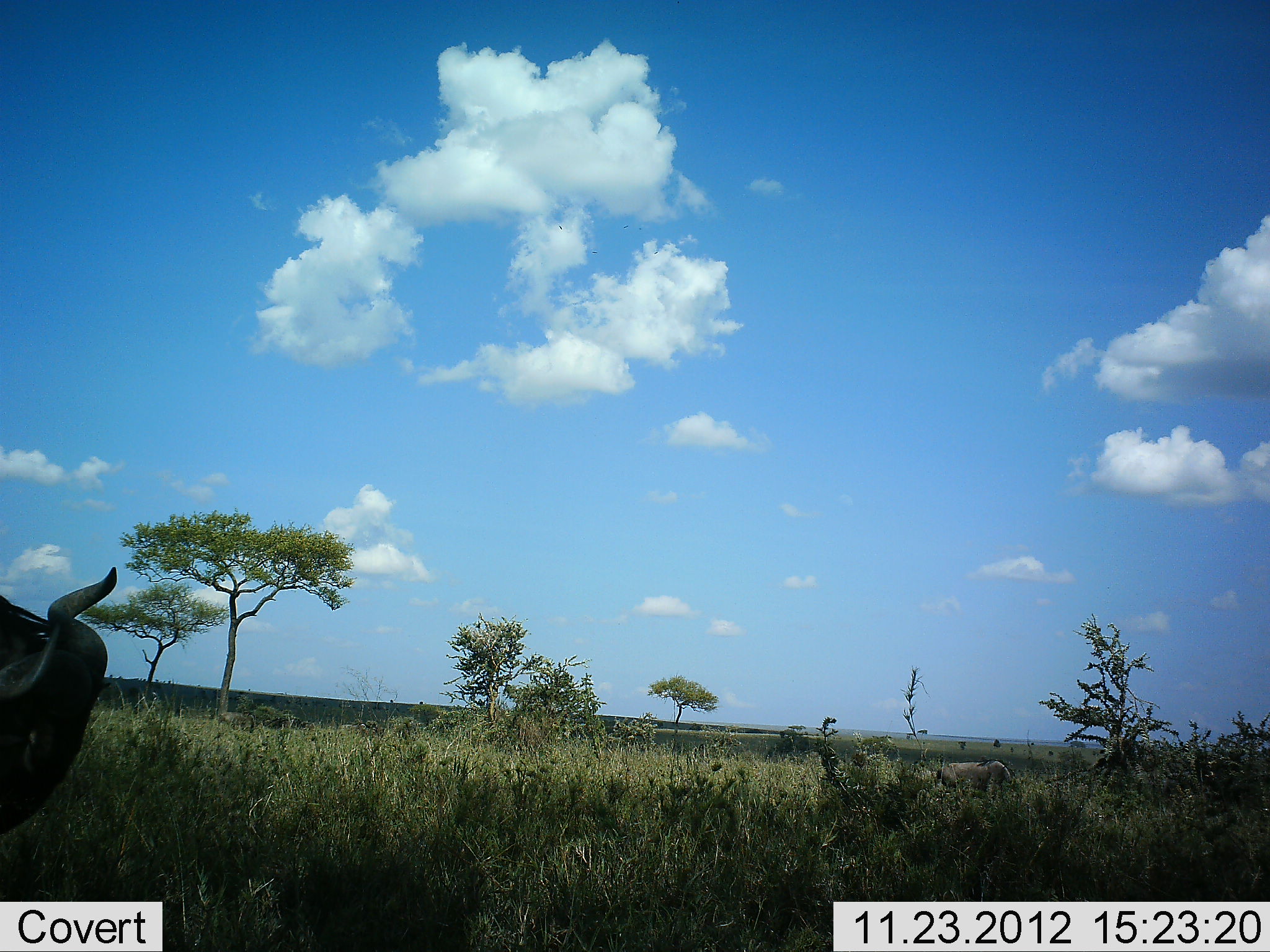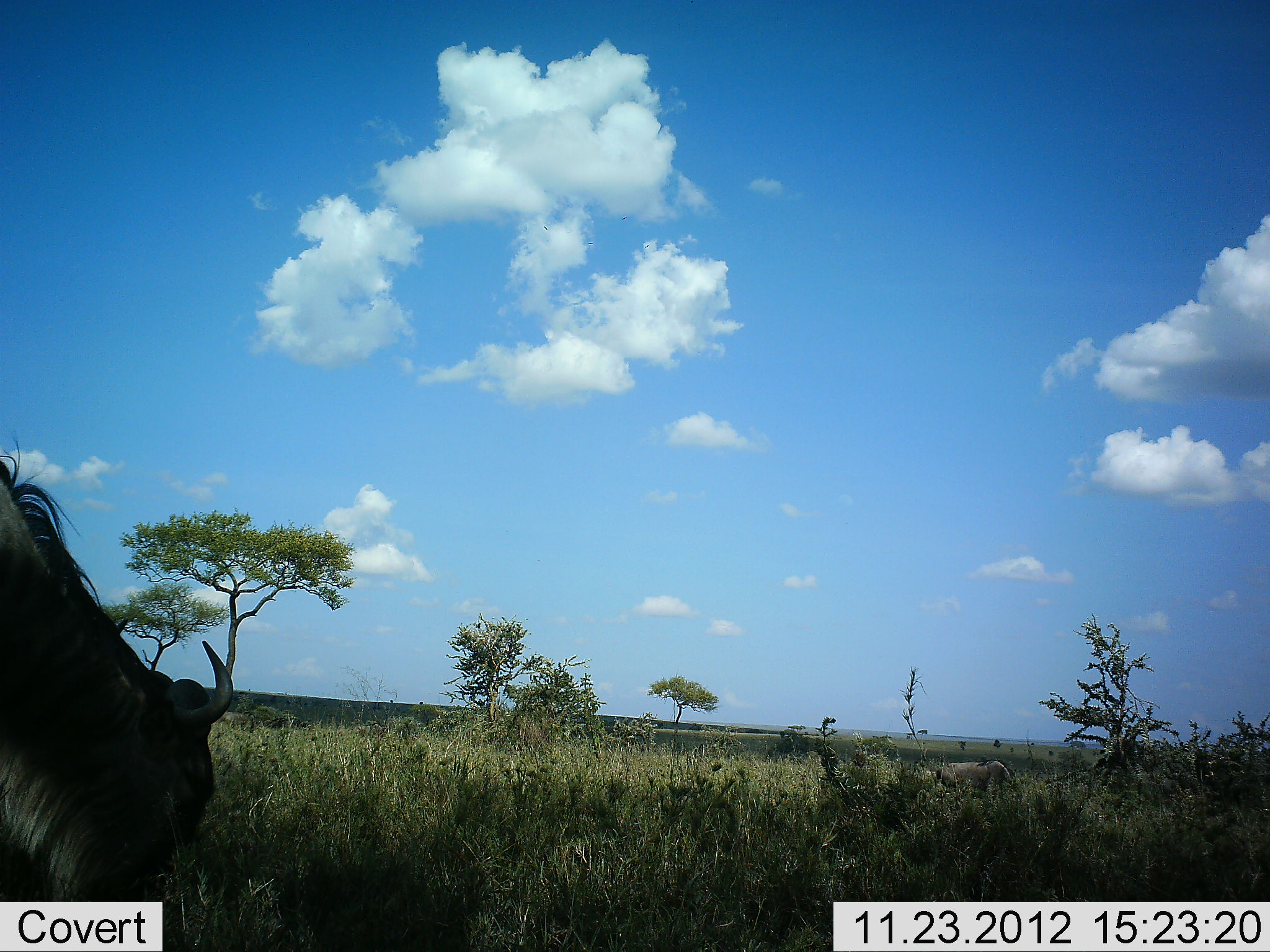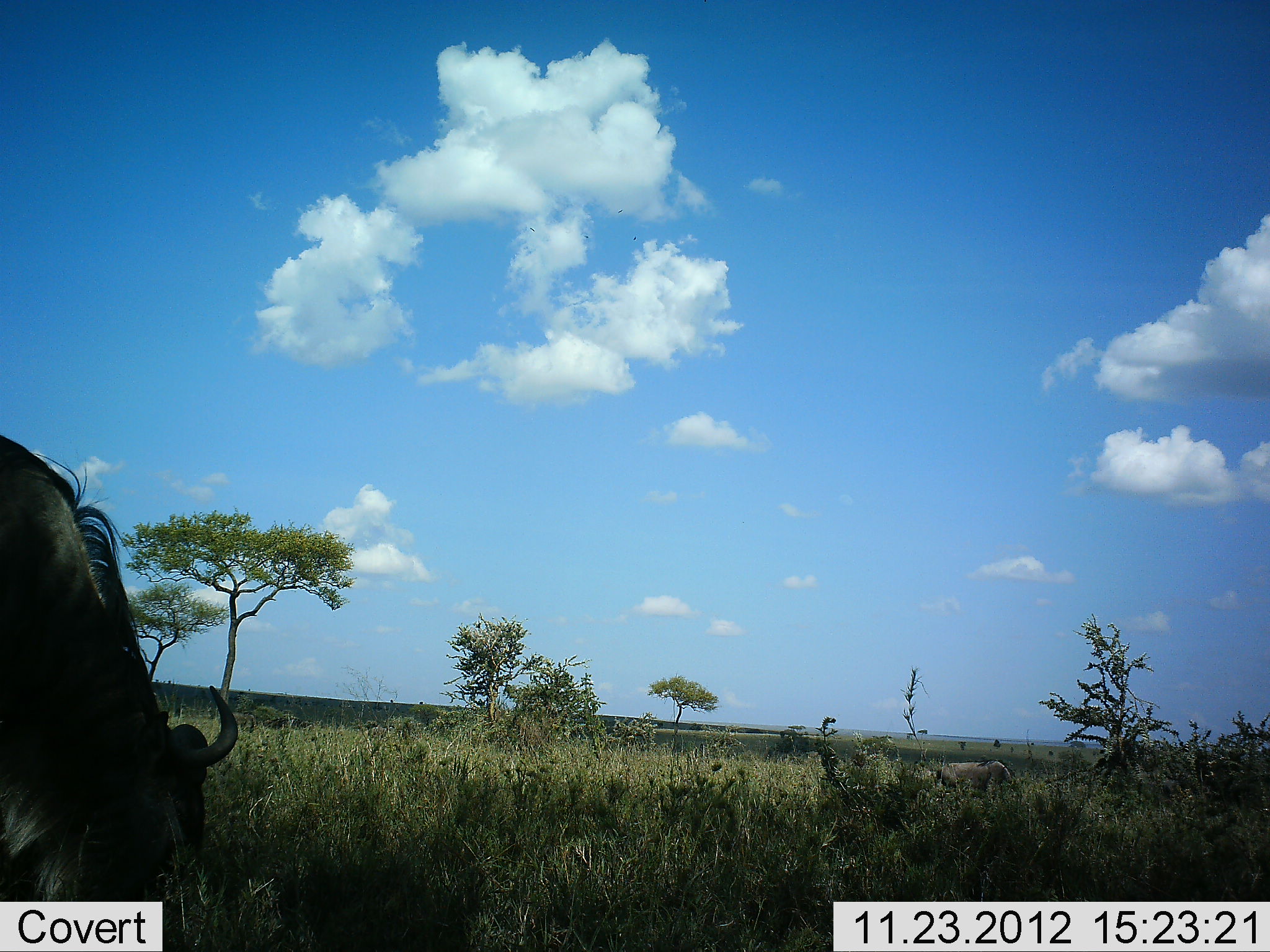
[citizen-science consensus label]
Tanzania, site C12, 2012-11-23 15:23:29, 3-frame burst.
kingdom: Animalia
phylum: Chordata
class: Mammalia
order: Artiodactyla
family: Bovidae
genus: Connochaetes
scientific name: Connochaetes taurinus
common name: blue wildebeest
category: wildebeest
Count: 1.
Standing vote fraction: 20%.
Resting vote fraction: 0%.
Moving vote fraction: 30%.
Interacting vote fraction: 0%.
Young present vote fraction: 0%.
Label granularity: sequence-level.